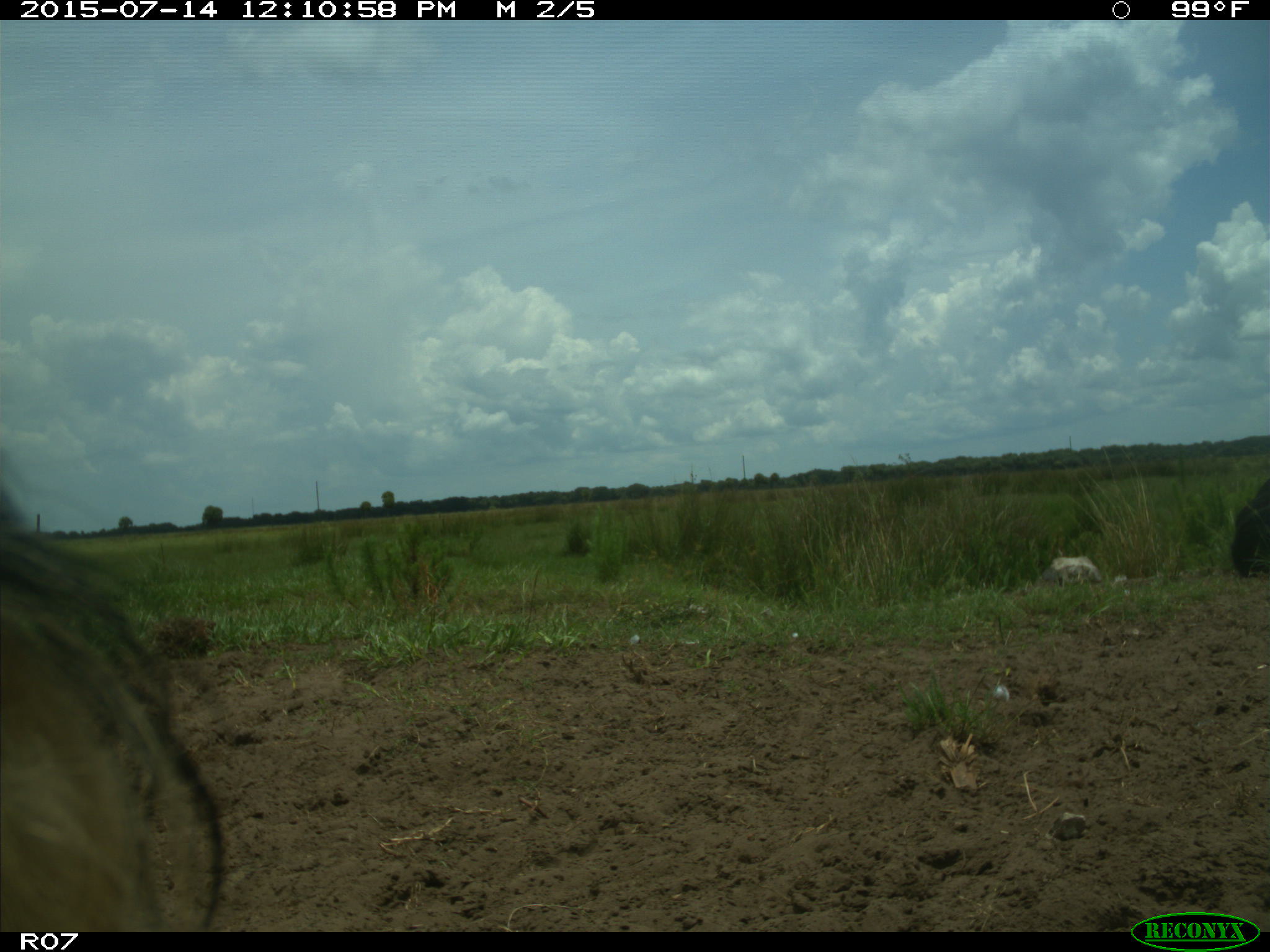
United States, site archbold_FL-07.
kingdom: Animalia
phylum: Chordata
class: Mammalia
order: Artiodactyla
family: Bovidae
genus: Bos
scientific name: Bos taurus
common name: domestic cow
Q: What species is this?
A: Bos taurus (domestic cow).